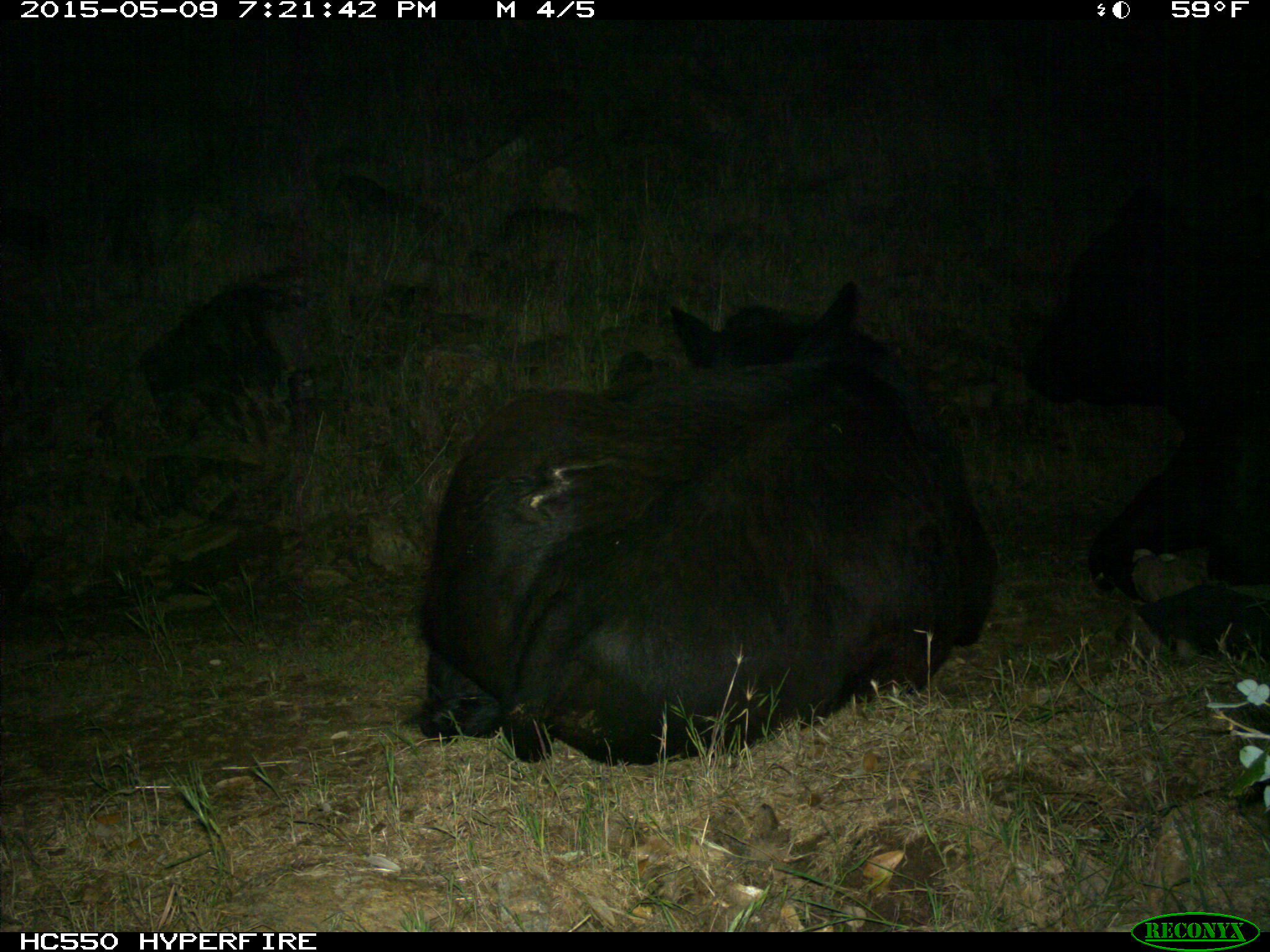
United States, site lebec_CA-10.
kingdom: Animalia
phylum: Chordata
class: Mammalia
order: Artiodactyla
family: Bovidae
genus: Bos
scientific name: Bos taurus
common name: domestic cow